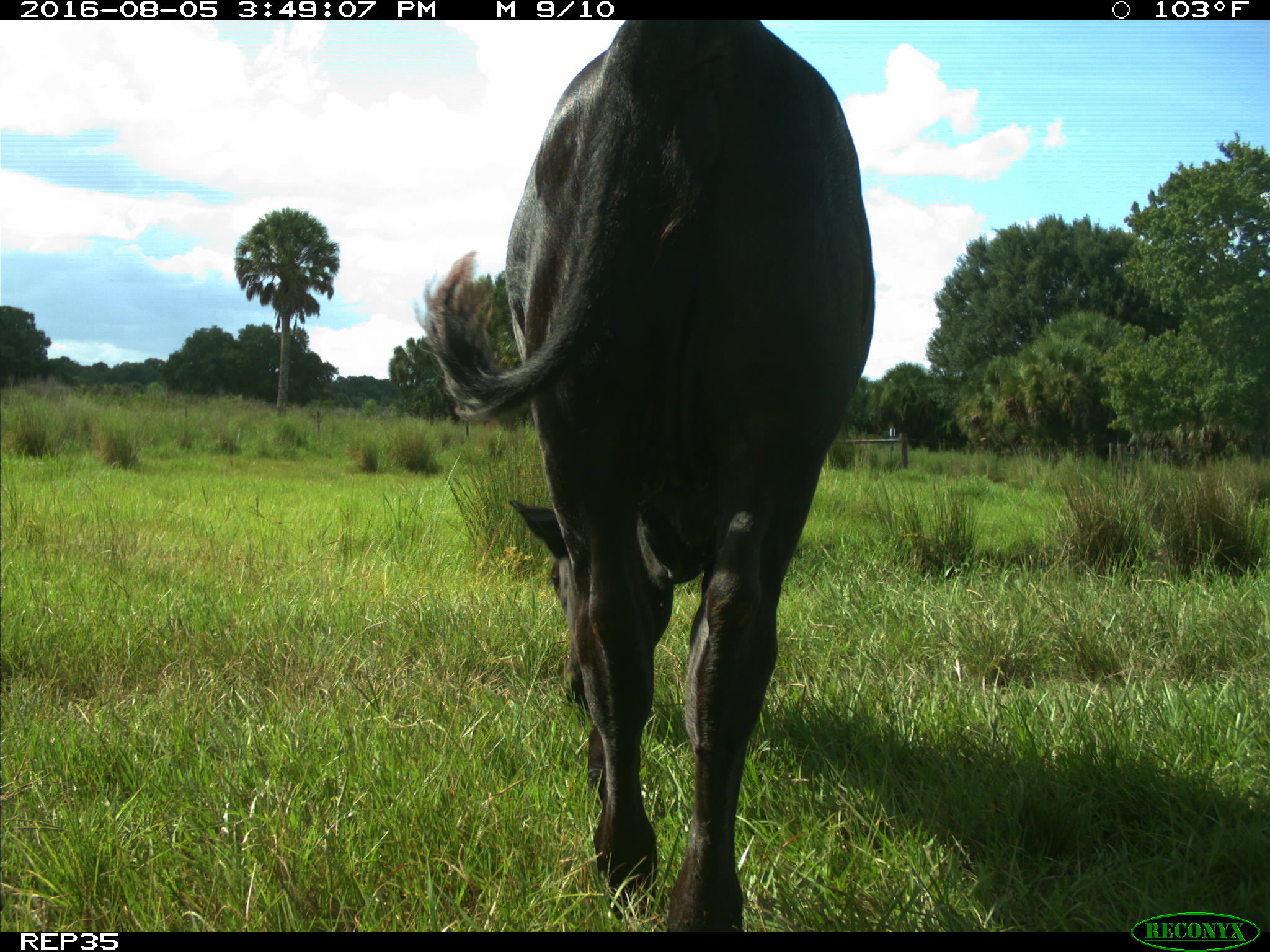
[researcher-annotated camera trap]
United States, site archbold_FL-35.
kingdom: Animalia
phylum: Chordata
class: Mammalia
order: Artiodactyla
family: Bovidae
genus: Bos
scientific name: Bos taurus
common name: domestic cow